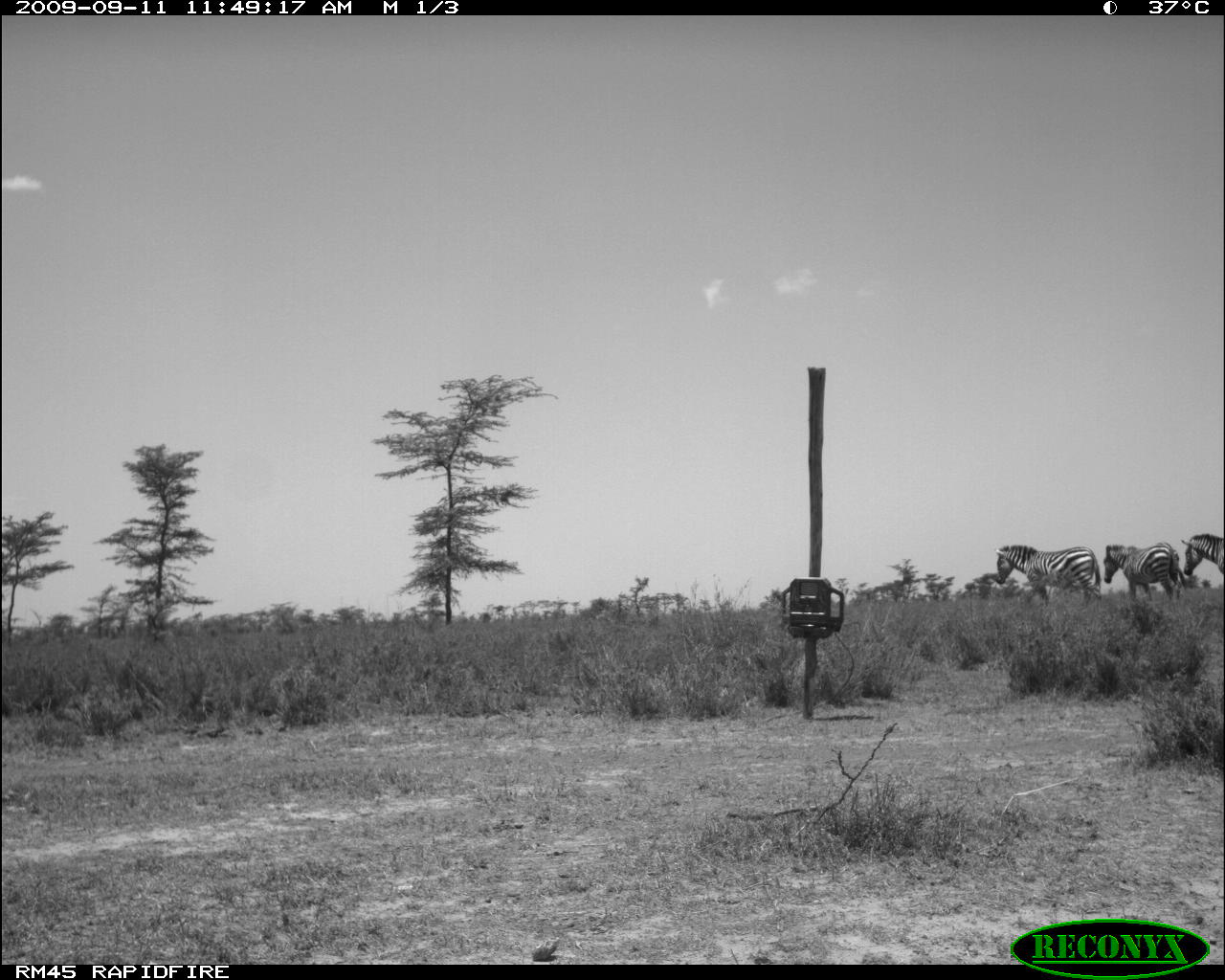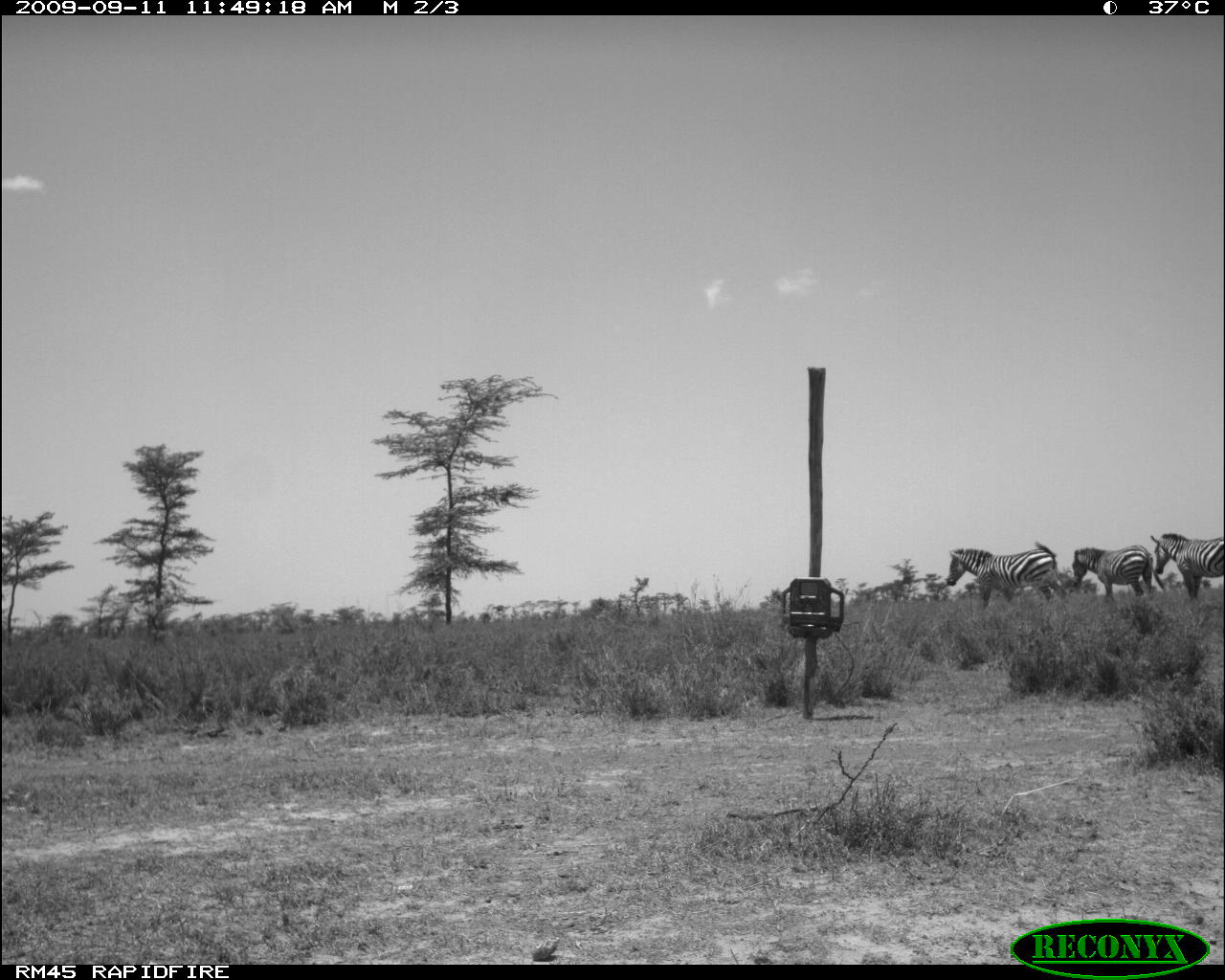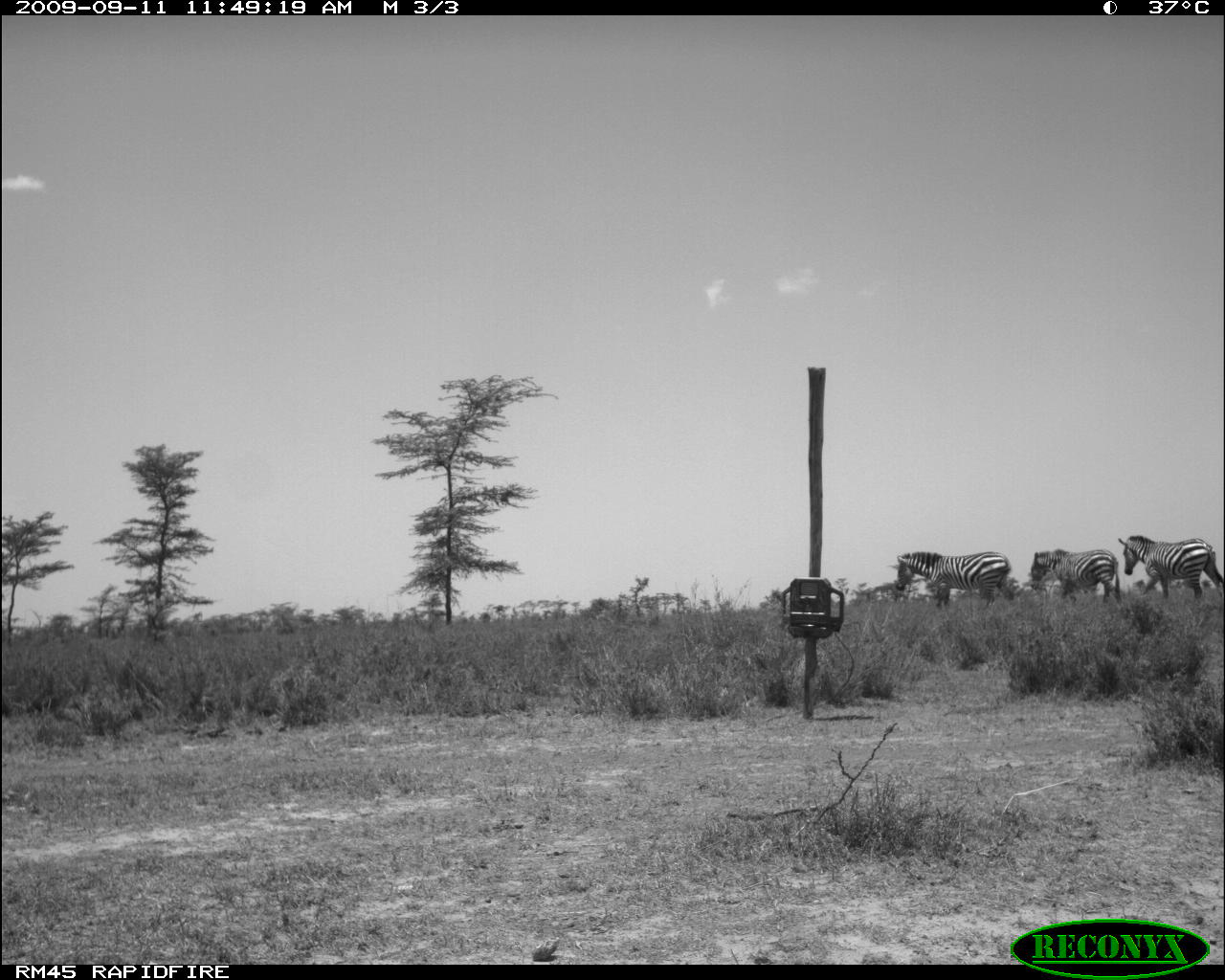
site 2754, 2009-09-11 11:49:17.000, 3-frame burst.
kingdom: Animalia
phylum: Chordata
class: Mammalia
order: Perissodactyla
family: Equidae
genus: Equus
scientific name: Equus quagga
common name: plains zebra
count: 3